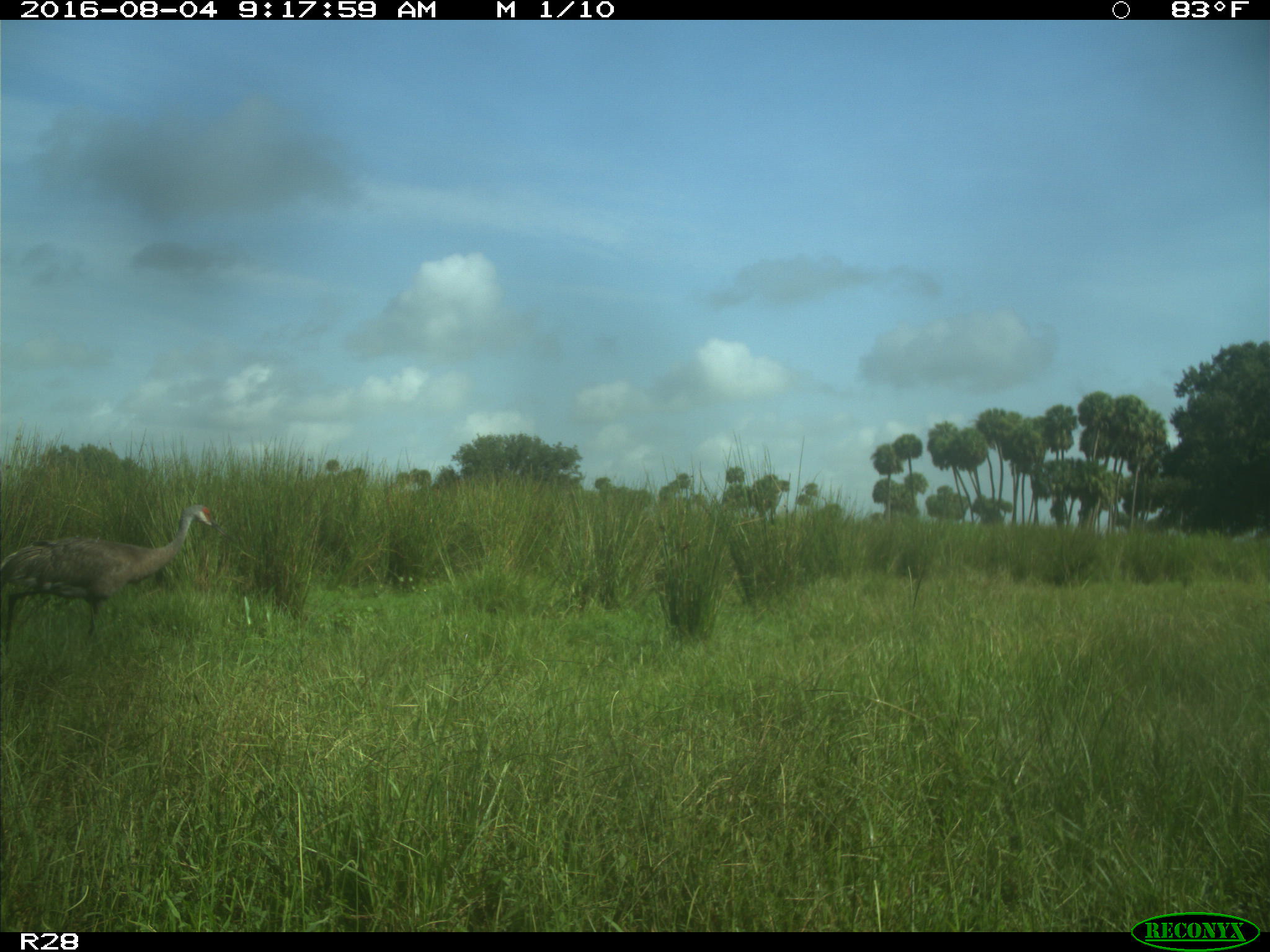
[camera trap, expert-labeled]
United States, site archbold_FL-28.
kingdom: Animalia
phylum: Chordata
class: Aves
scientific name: Aves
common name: birds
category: unidentified bird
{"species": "unidentified bird (birds) (Aves)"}